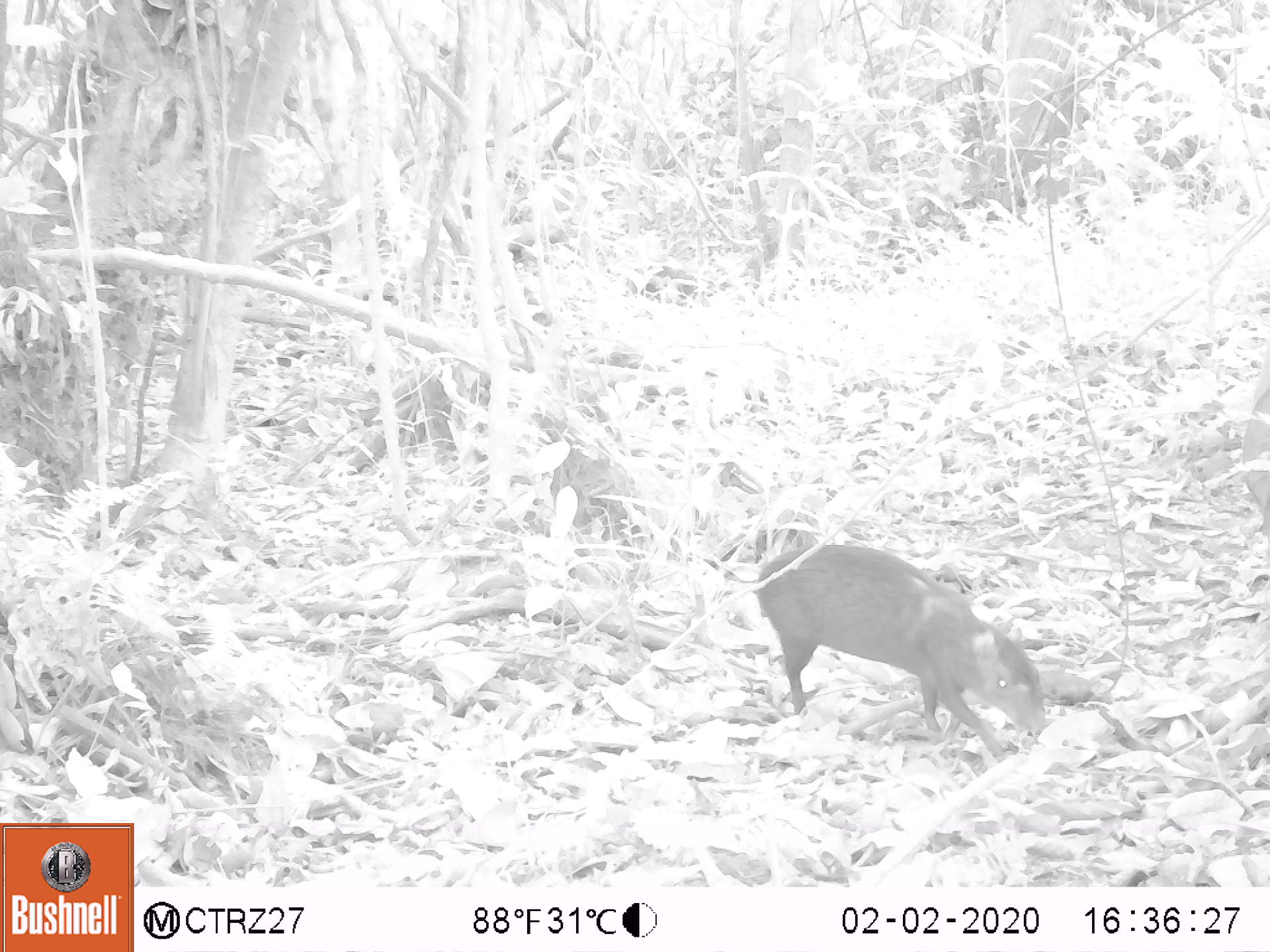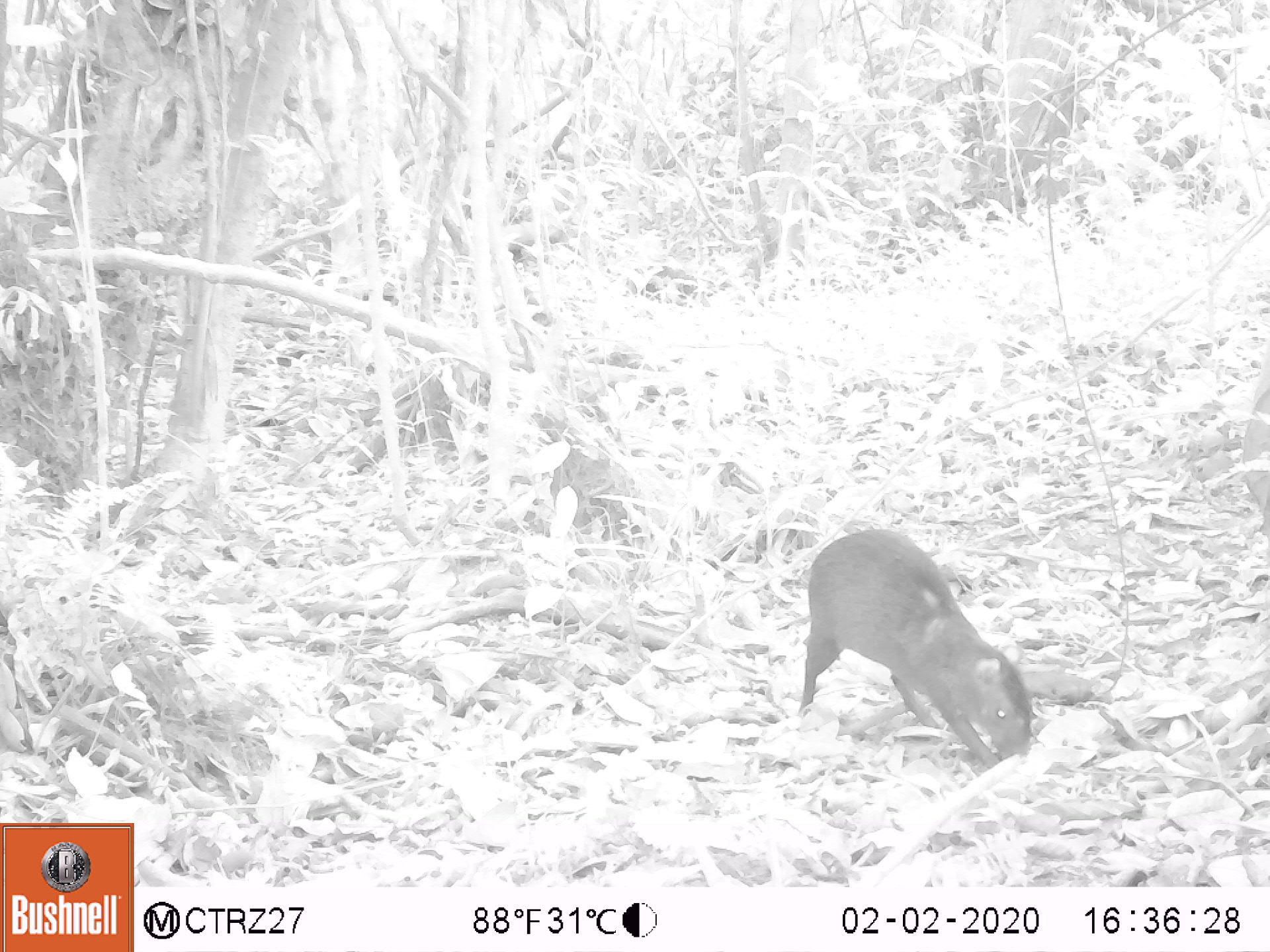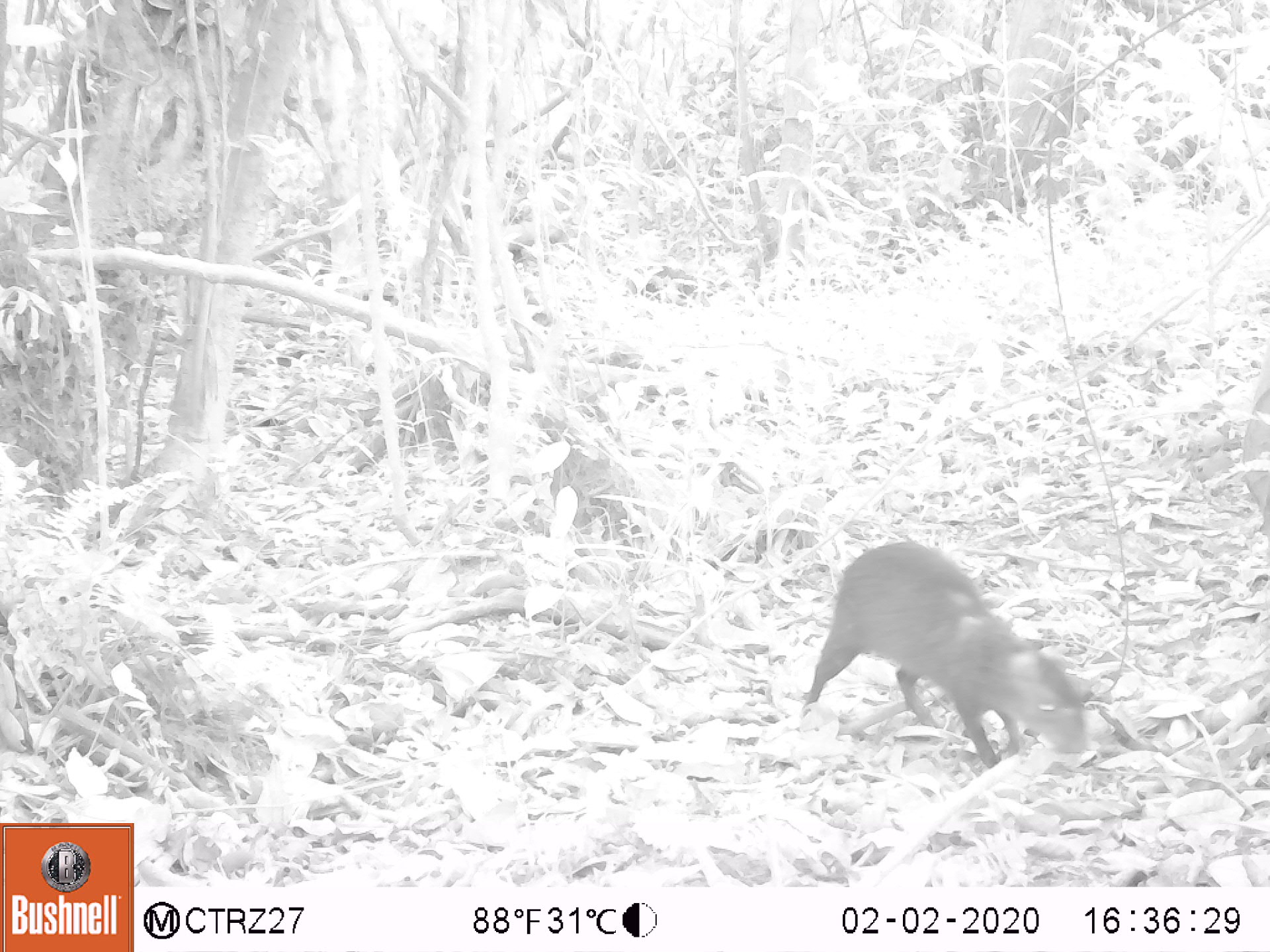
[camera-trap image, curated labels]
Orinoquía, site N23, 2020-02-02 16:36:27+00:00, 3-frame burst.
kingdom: Animalia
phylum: Chordata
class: Mammalia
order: Rodentia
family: Dasyproctidae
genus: Dasyprocta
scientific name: Dasyprocta fuliginosa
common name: black agouti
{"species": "black agouti (Dasyprocta fuliginosa)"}